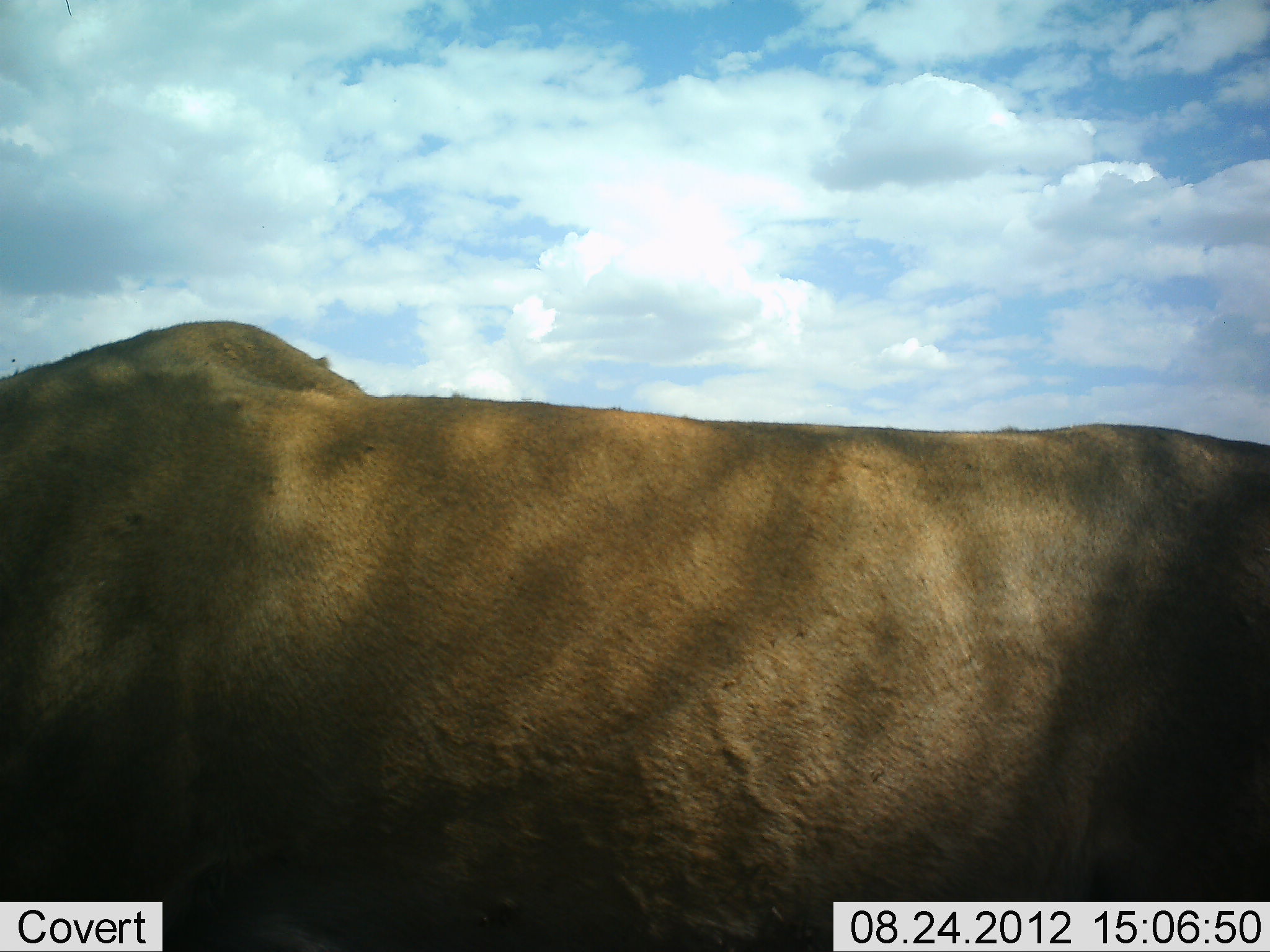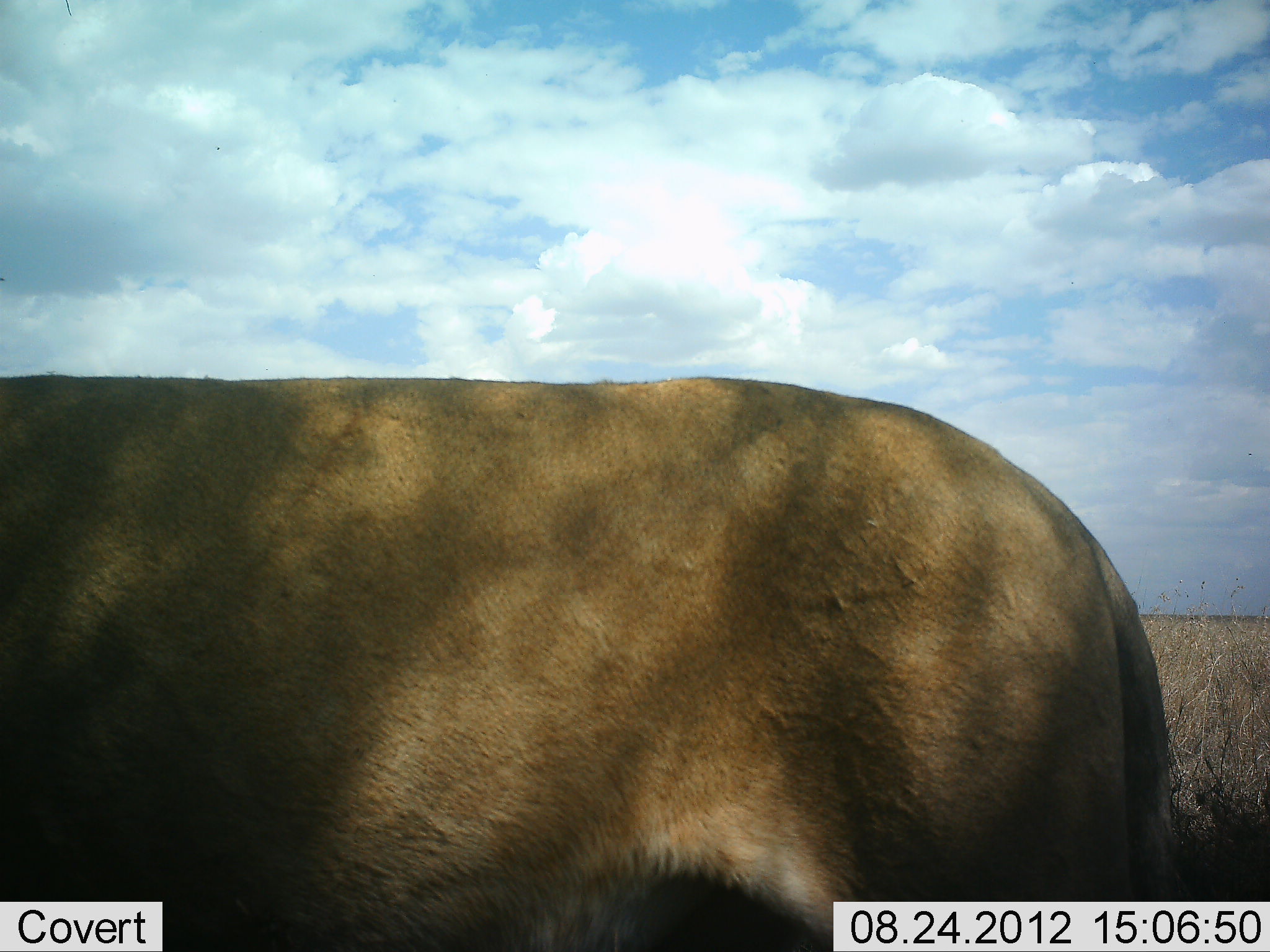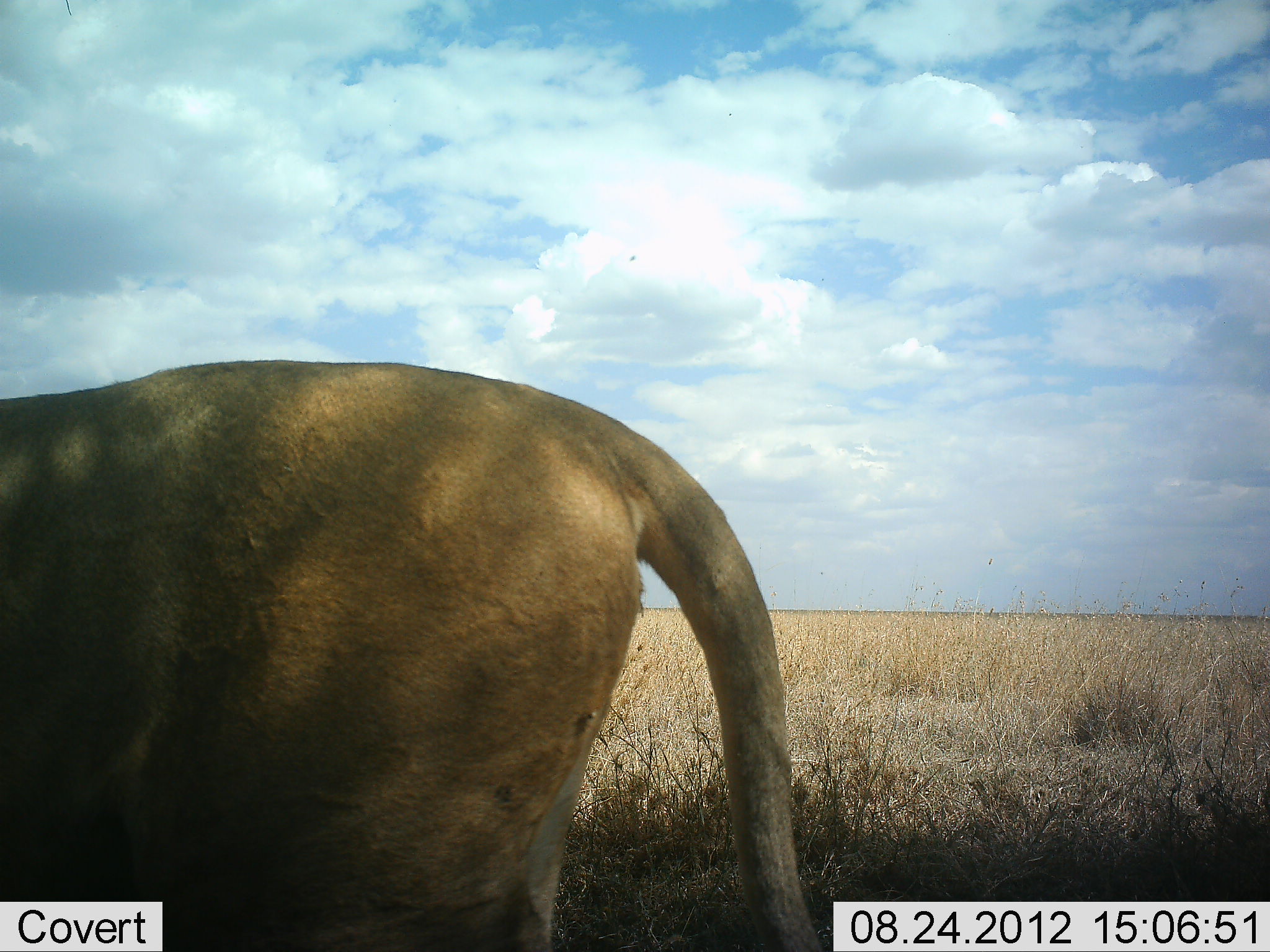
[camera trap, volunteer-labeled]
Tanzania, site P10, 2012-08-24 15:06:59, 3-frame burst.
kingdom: Animalia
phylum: Chordata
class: Mammalia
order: Carnivora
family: Felidae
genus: Panthera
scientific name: Panthera leo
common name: lion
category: lionfemale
Lionfemale (lion) (Panthera leo), count 1. Behavior (volunteer vote fractions): standing 20%, resting 0%, moving 80%, interacting 0%. Young present (vote fraction): 0%. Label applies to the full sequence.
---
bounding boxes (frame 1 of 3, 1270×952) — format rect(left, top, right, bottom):
animal: rect(1, 319, 1269, 952)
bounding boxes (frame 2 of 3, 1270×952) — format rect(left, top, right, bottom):
animal: rect(1, 370, 1183, 952)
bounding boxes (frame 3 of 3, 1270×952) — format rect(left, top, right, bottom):
animal: rect(1, 362, 828, 952)